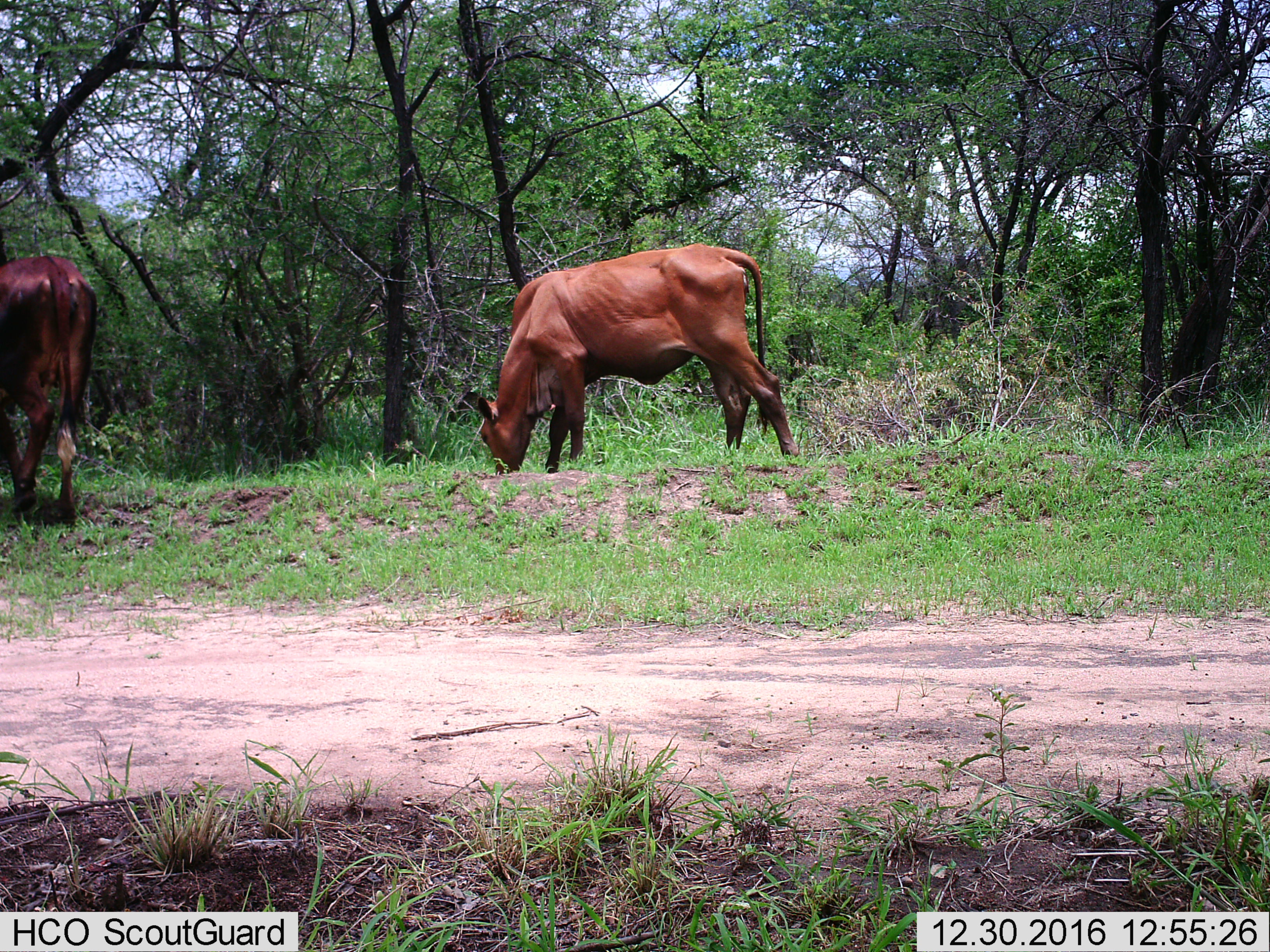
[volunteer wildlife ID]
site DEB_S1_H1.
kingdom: Animalia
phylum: Chordata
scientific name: Vertebrata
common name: domestic animal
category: domesticanimal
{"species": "domesticanimal (domestic animal) (Vertebrata)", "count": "2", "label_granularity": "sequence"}